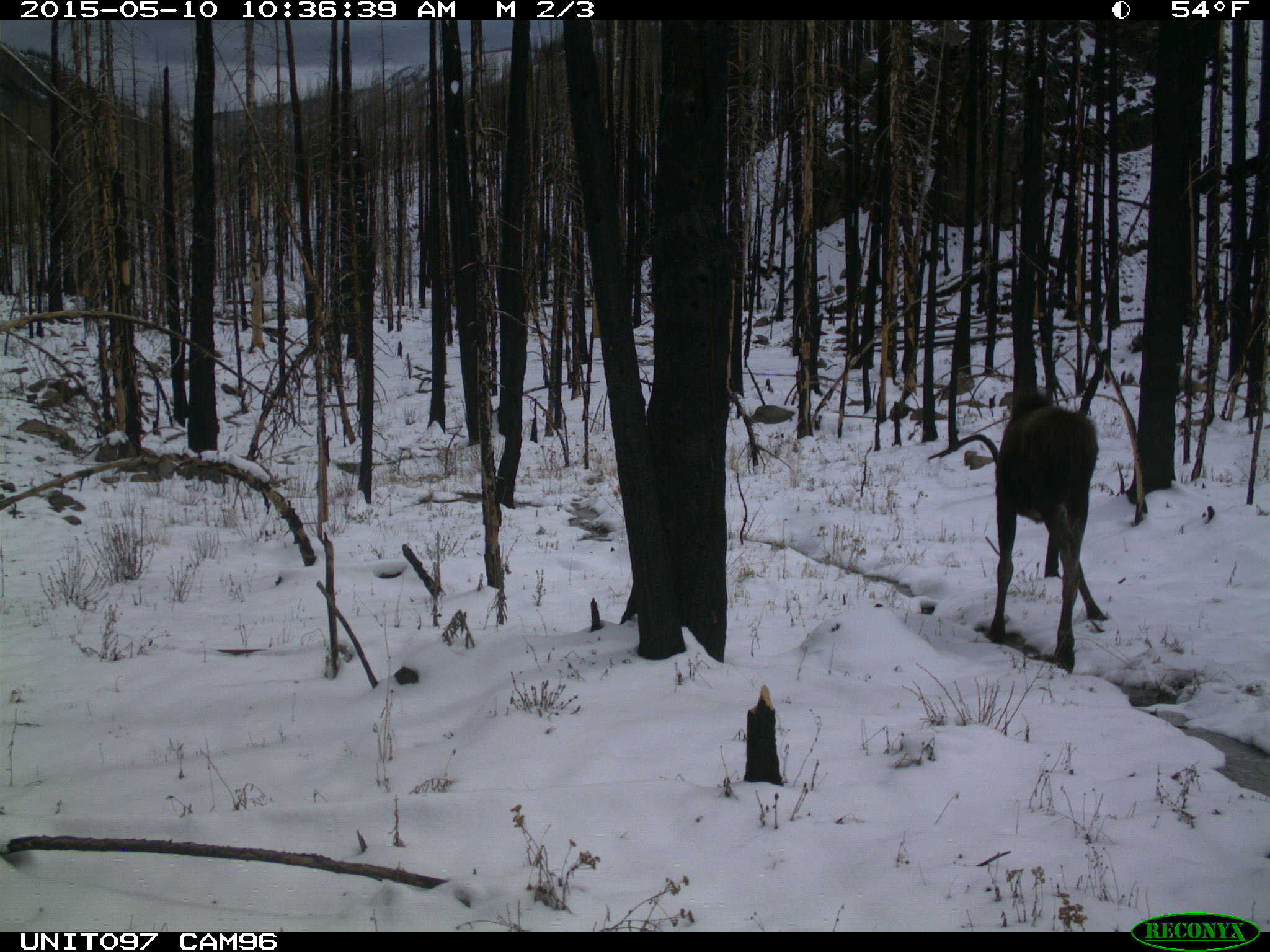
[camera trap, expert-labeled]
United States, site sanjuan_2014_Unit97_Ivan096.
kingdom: Animalia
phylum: Chordata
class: Mammalia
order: Artiodactyla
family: Cervidae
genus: Alces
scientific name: Alces alces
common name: moose